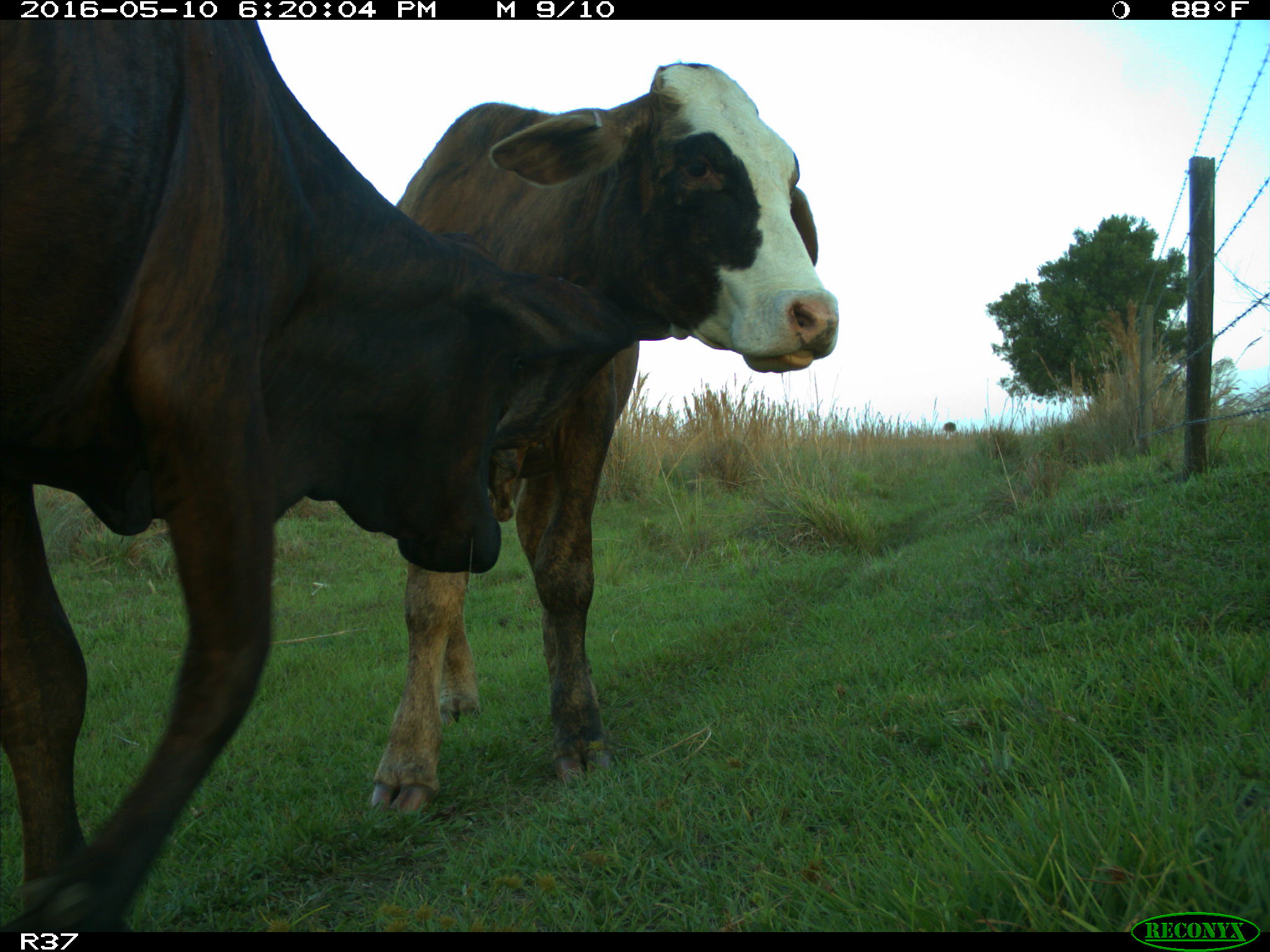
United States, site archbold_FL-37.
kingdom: Animalia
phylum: Chordata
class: Mammalia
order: Artiodactyla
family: Bovidae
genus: Bos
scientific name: Bos taurus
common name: domestic cow